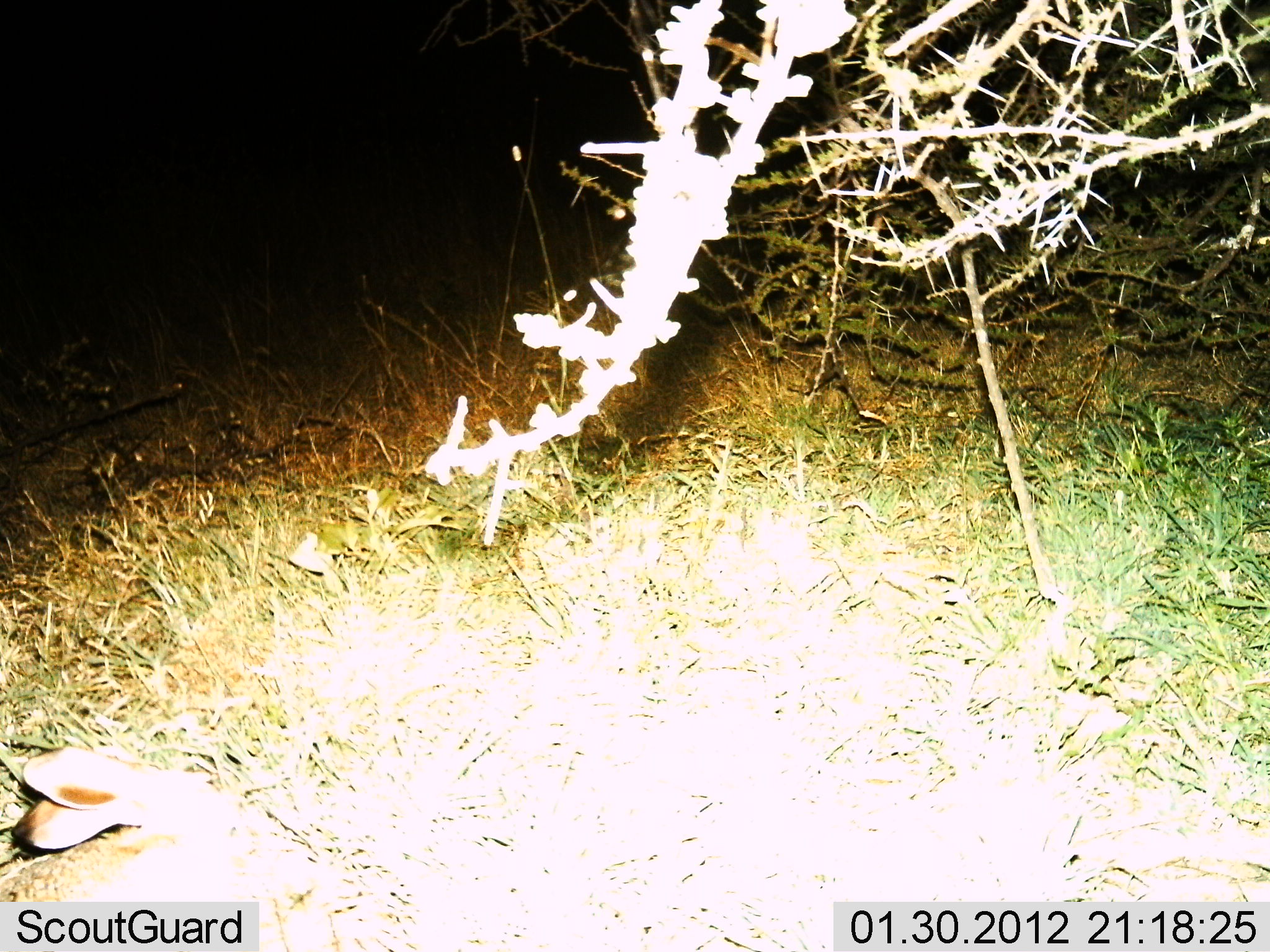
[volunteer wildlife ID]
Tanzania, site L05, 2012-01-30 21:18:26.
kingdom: Animalia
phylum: Chordata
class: Mammalia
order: Lagomorpha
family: Leporidae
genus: Lepus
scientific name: Lepus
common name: hare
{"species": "hare (Lepus)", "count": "1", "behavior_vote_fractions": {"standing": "50%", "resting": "30%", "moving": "20%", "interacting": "5%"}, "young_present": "0%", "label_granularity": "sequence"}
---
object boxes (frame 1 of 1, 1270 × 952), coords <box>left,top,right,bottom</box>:
animal: <box>0,746,245,906</box>